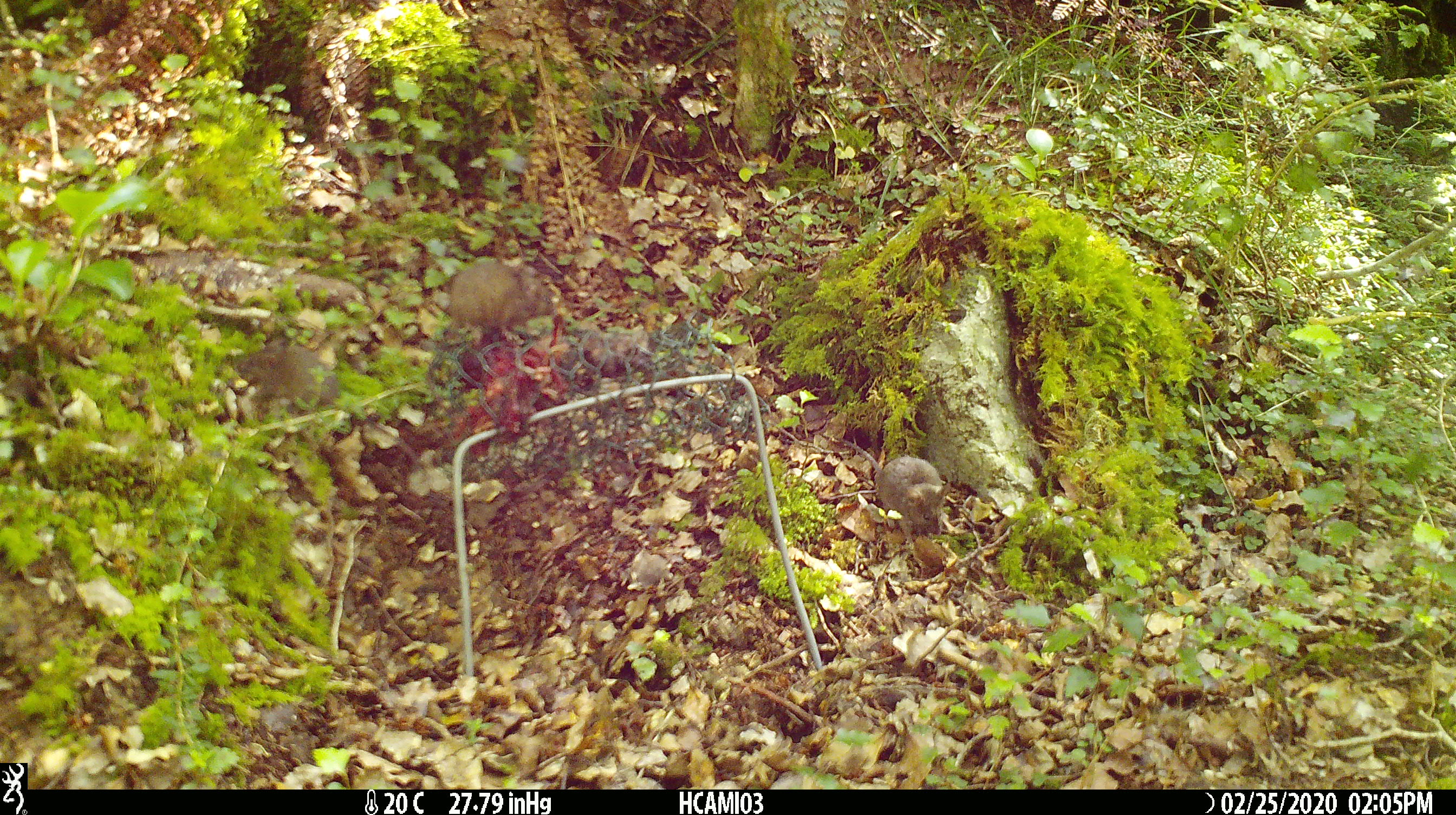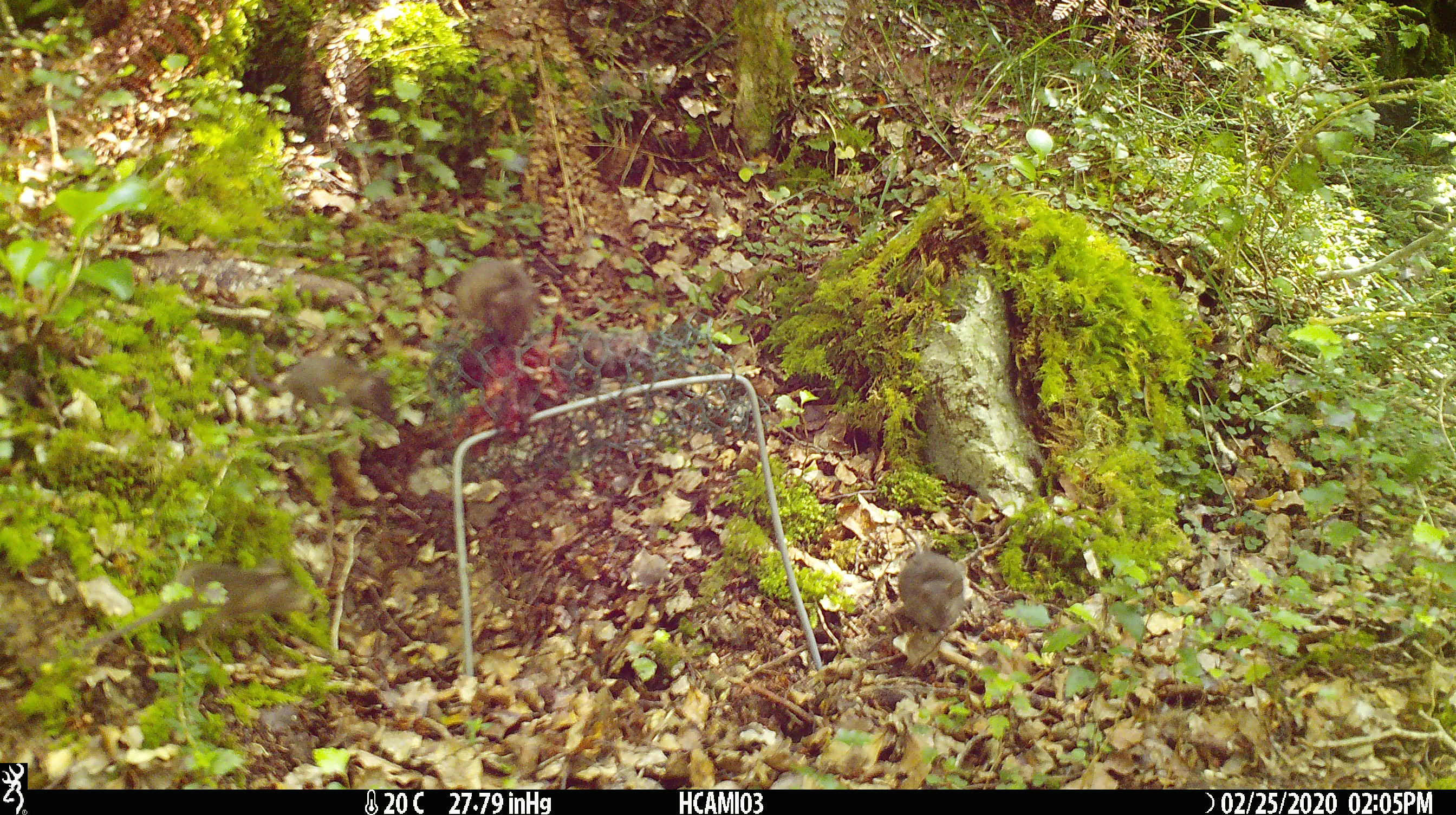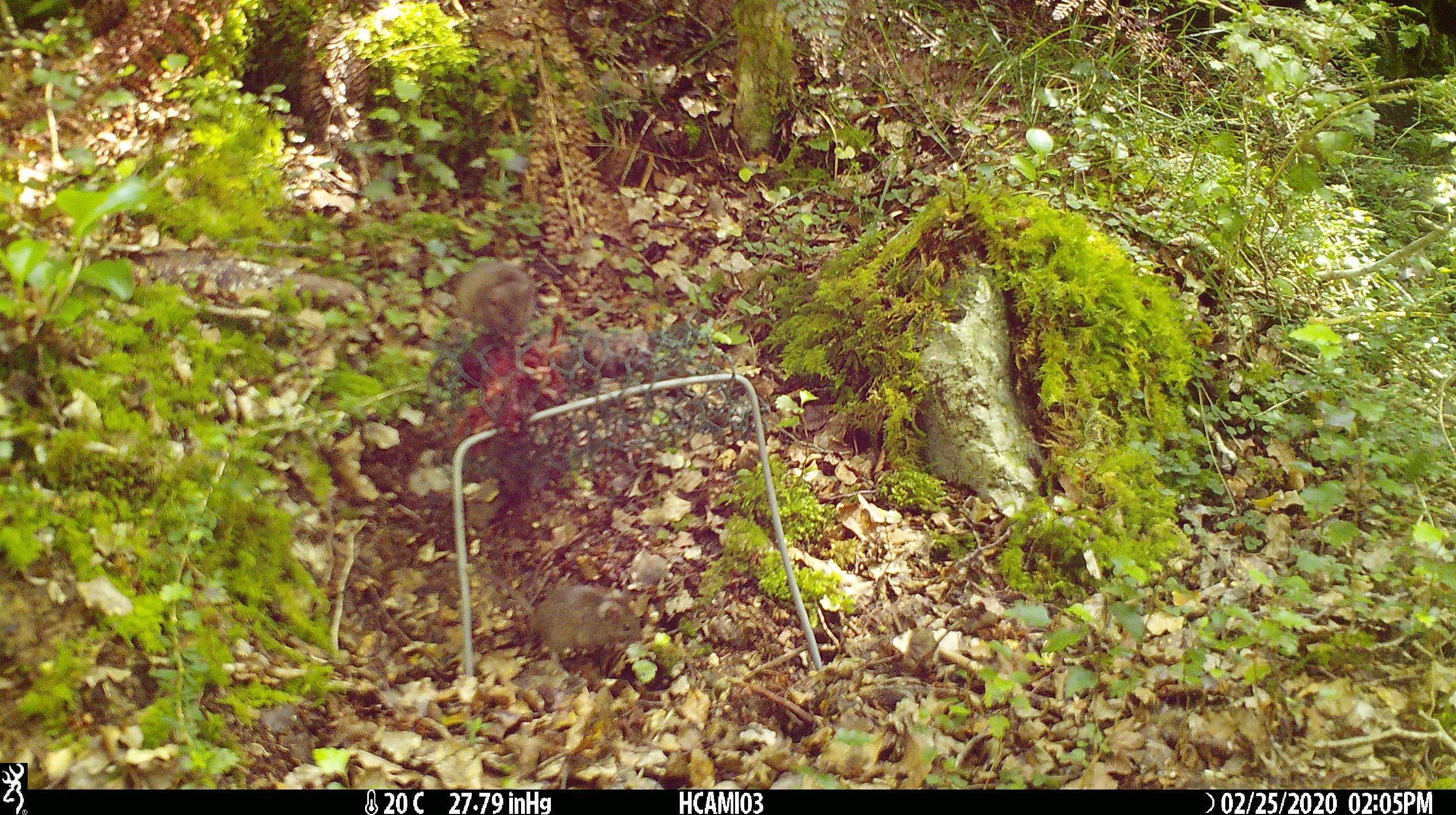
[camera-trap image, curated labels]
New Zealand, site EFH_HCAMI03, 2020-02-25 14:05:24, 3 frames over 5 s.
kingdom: Animalia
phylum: Chordata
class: Mammalia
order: Rodentia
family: Muridae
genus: Mus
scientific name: Mus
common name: mouse